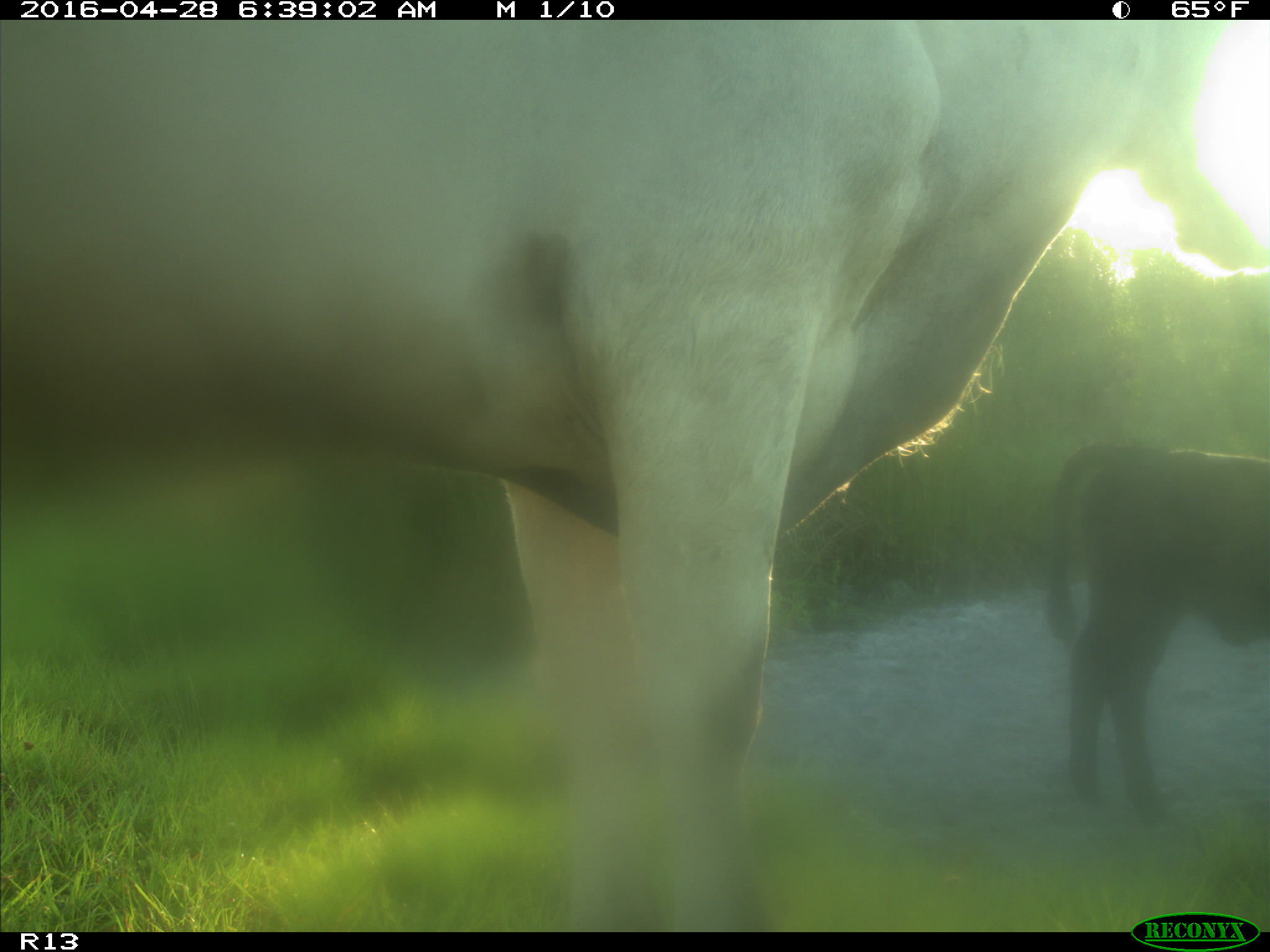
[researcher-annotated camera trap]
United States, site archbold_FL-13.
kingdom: Animalia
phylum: Chordata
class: Mammalia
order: Artiodactyla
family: Bovidae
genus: Bos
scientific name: Bos taurus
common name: domestic cow